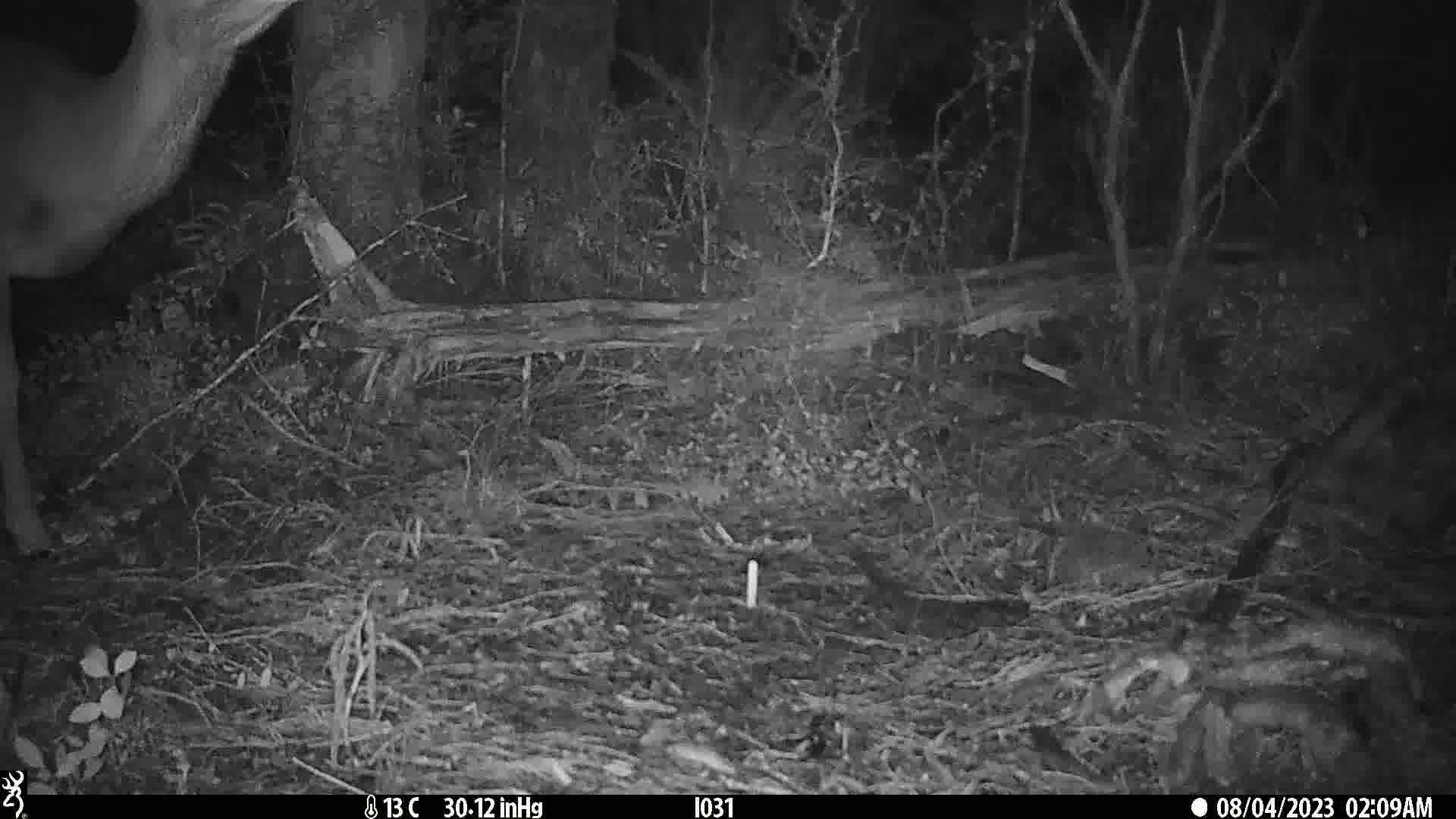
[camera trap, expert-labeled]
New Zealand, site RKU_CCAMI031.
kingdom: Animalia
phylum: Chordata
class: Mammalia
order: Artiodactyla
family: Cervidae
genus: Odocoileus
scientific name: Odocoileus virginianus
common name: white-tailed deer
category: white tailed deer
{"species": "white tailed deer (white-tailed deer) (Odocoileus virginianus)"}